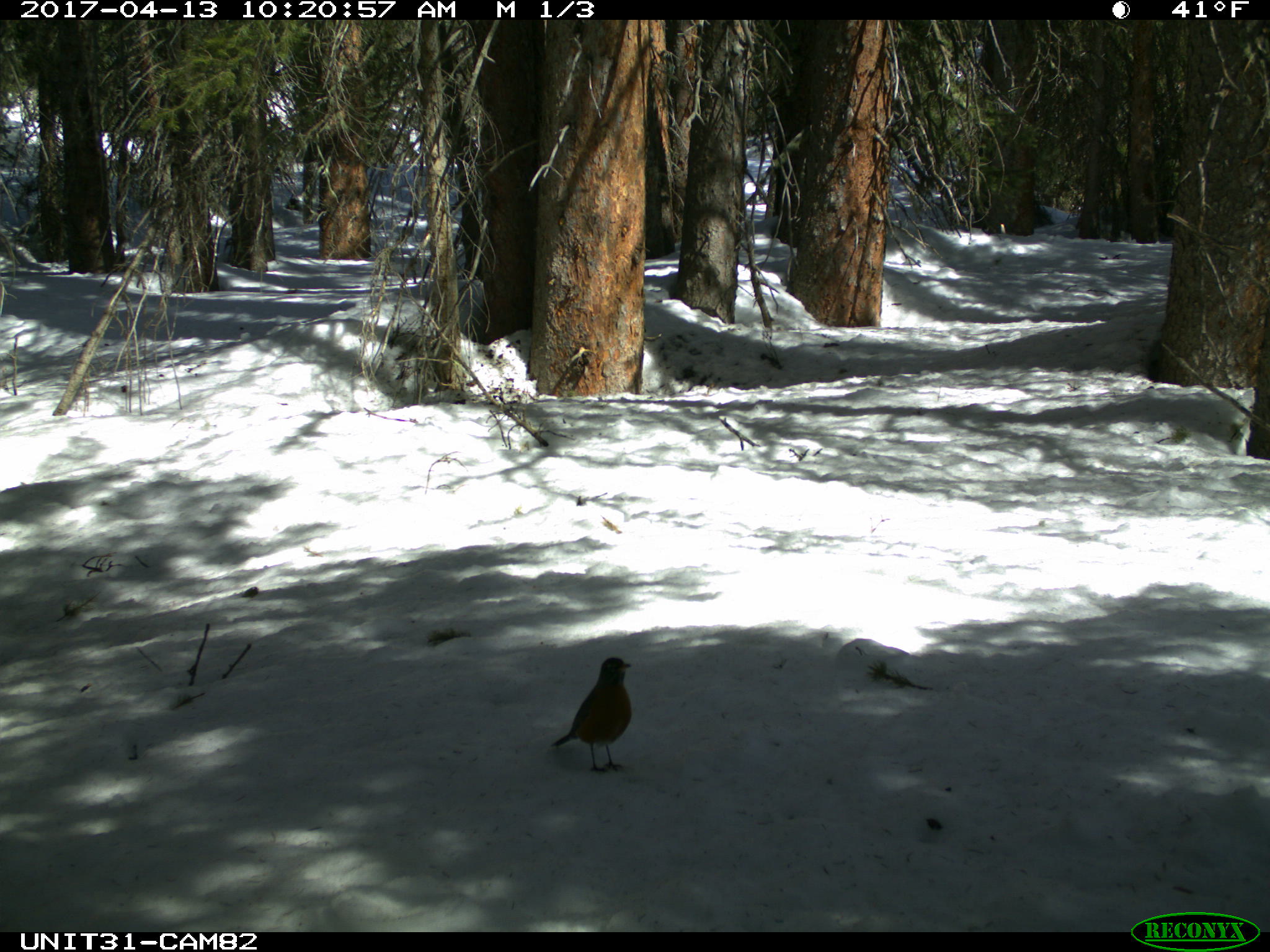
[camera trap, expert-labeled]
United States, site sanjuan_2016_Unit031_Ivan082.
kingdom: Animalia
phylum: Chordata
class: Aves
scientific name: Aves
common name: birds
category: unidentified bird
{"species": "unidentified bird (birds) (Aves)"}